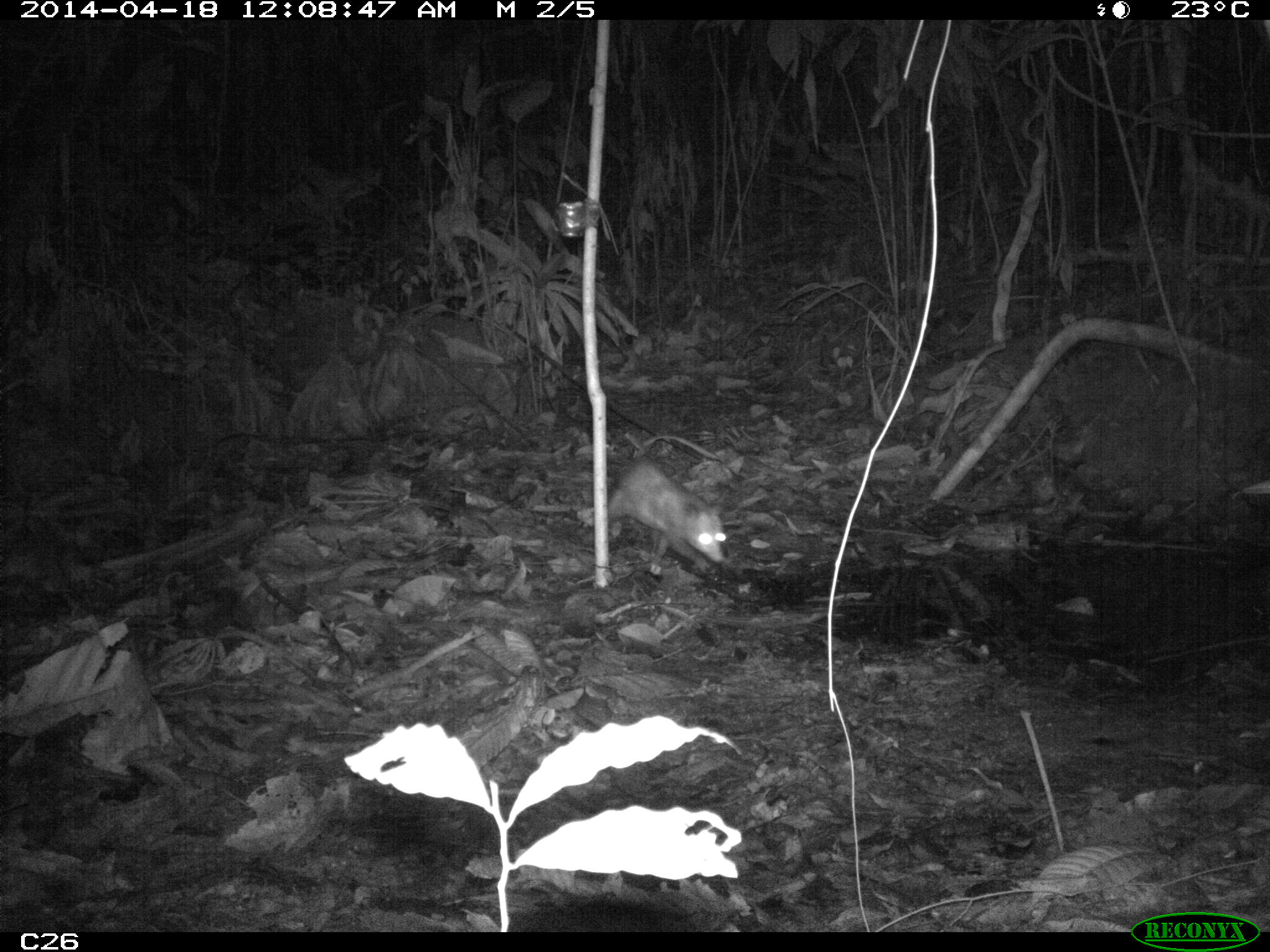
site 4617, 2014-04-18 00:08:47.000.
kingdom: Animalia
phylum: Chordata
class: Mammalia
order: Didelphimorphia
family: Didelphidae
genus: Didelphis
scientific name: Didelphis marsupialis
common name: southern opossum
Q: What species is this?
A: Didelphis marsupialis (southern opossum).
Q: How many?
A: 1.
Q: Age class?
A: Adult.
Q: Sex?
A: Male.